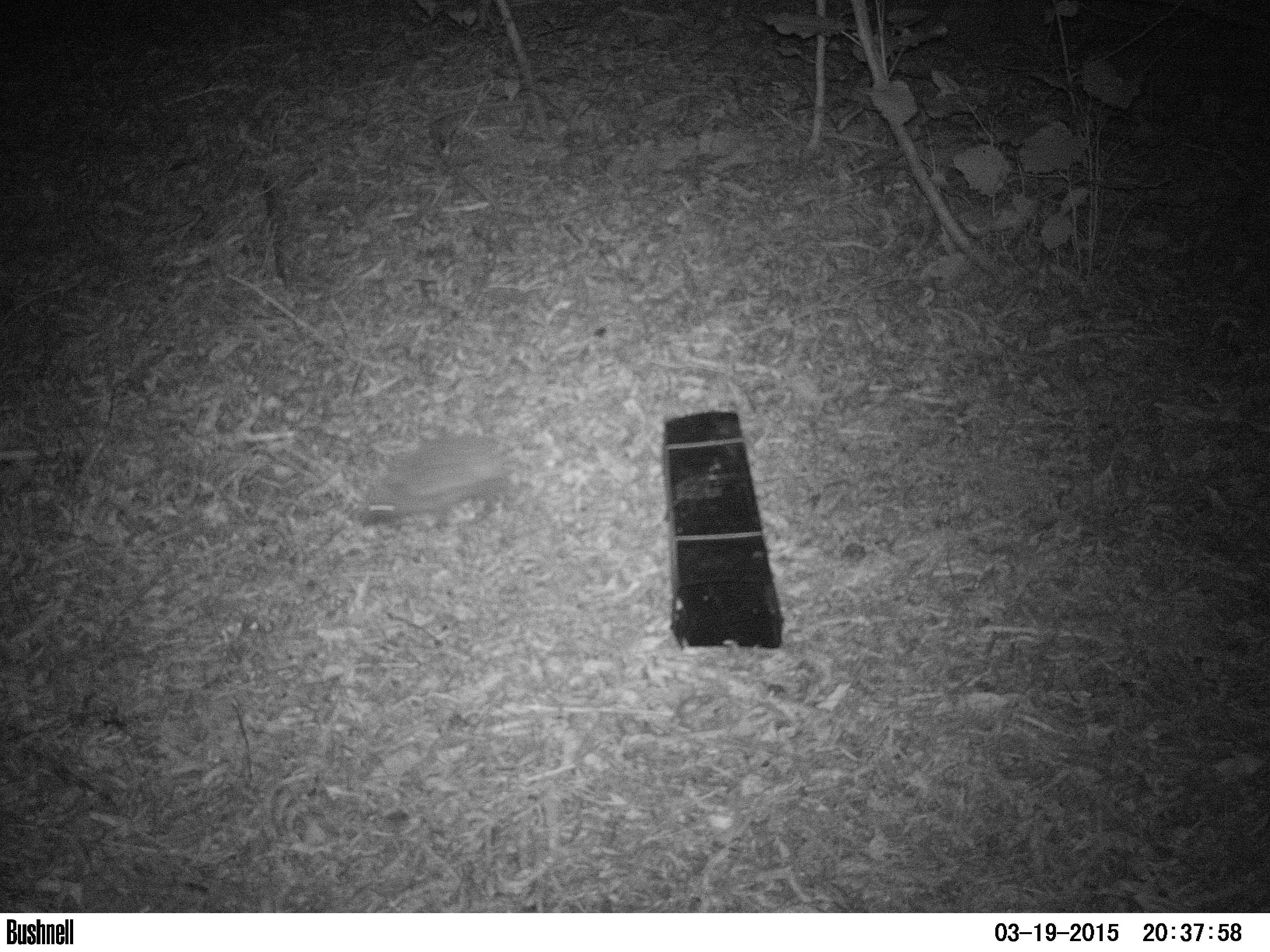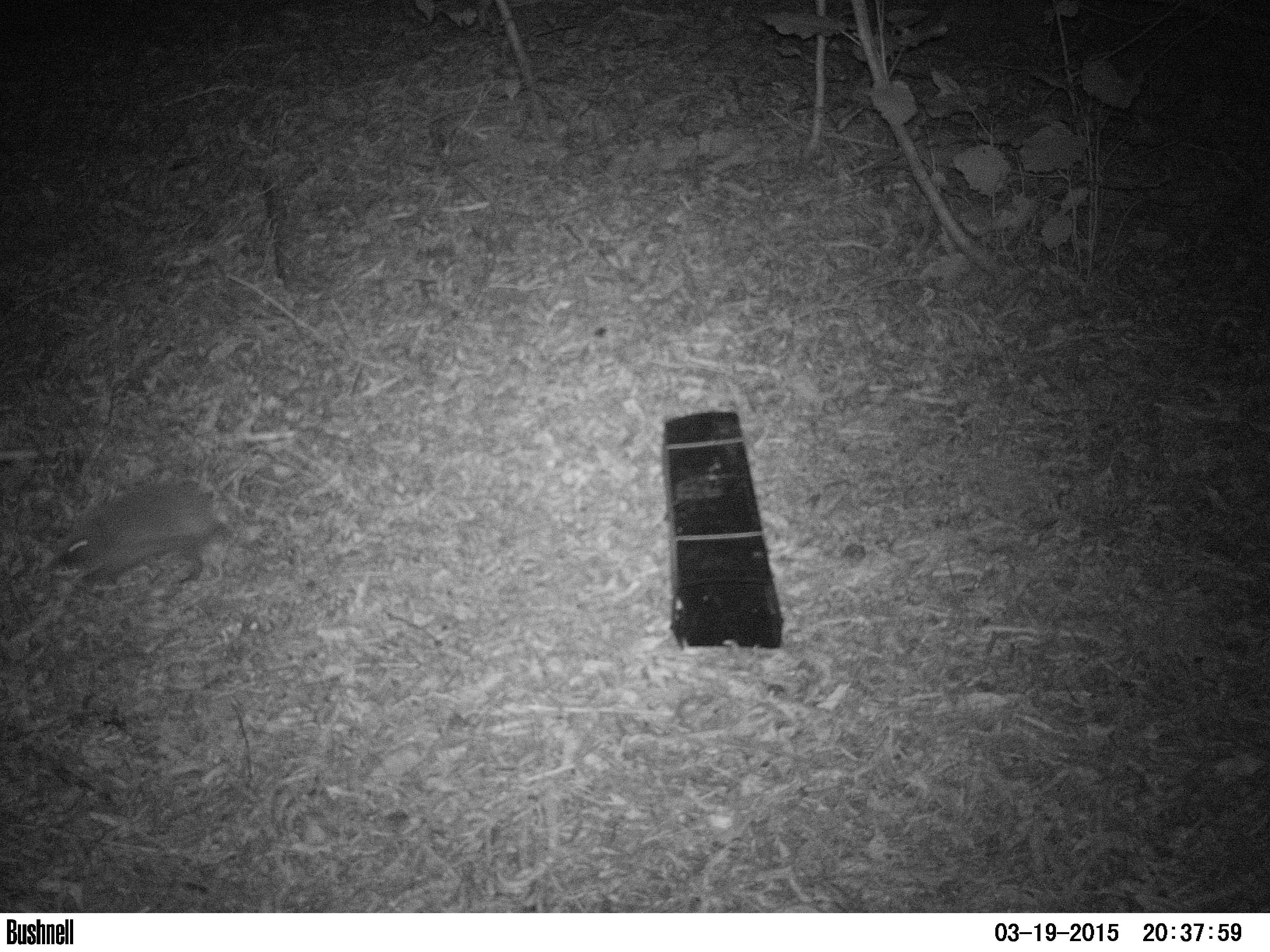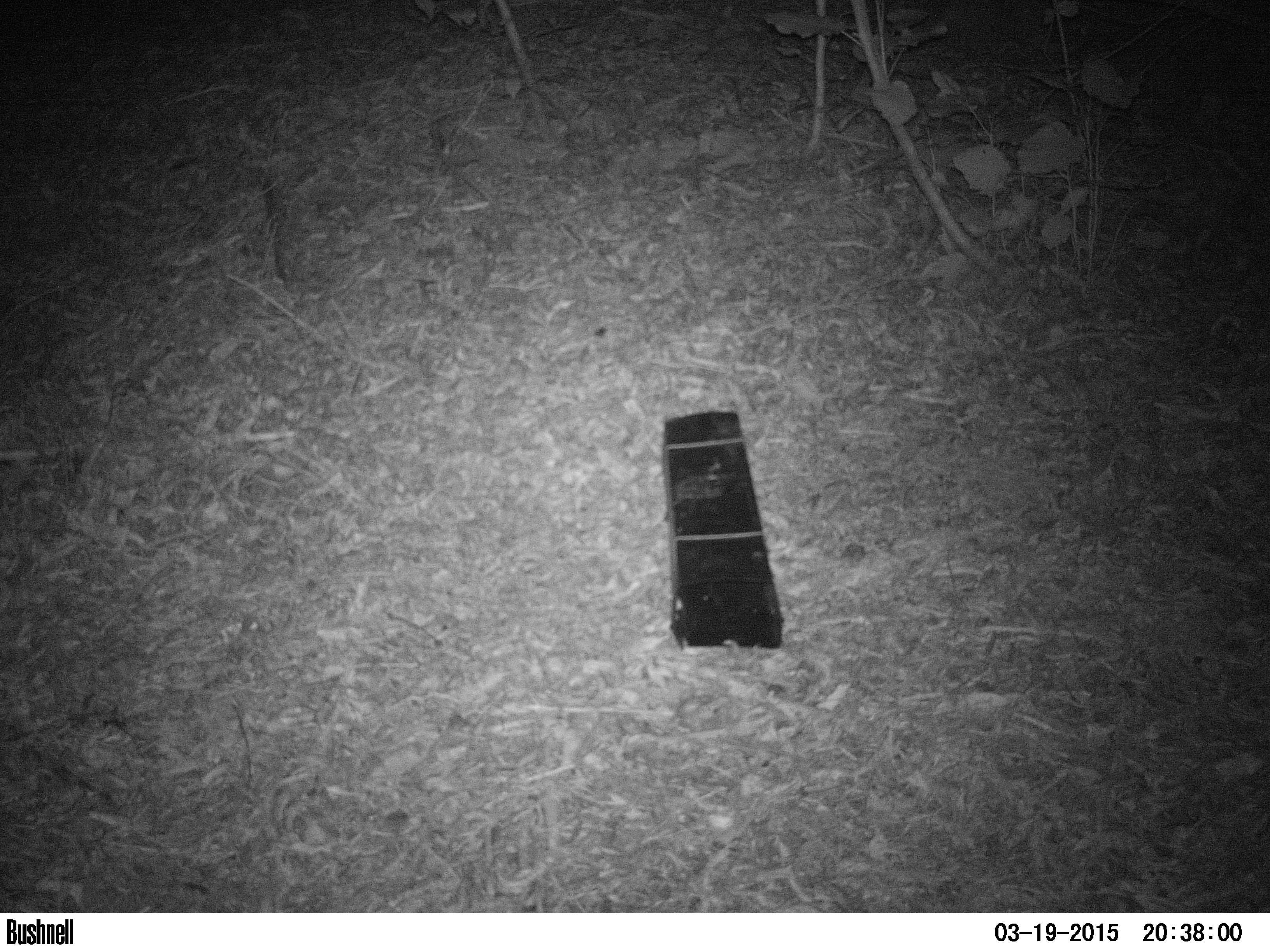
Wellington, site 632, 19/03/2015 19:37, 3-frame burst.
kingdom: Animalia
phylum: Chordata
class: Mammalia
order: Eulipotyphla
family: Erinaceidae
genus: Erinaceus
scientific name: Erinaceus europaeus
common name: hedgehog